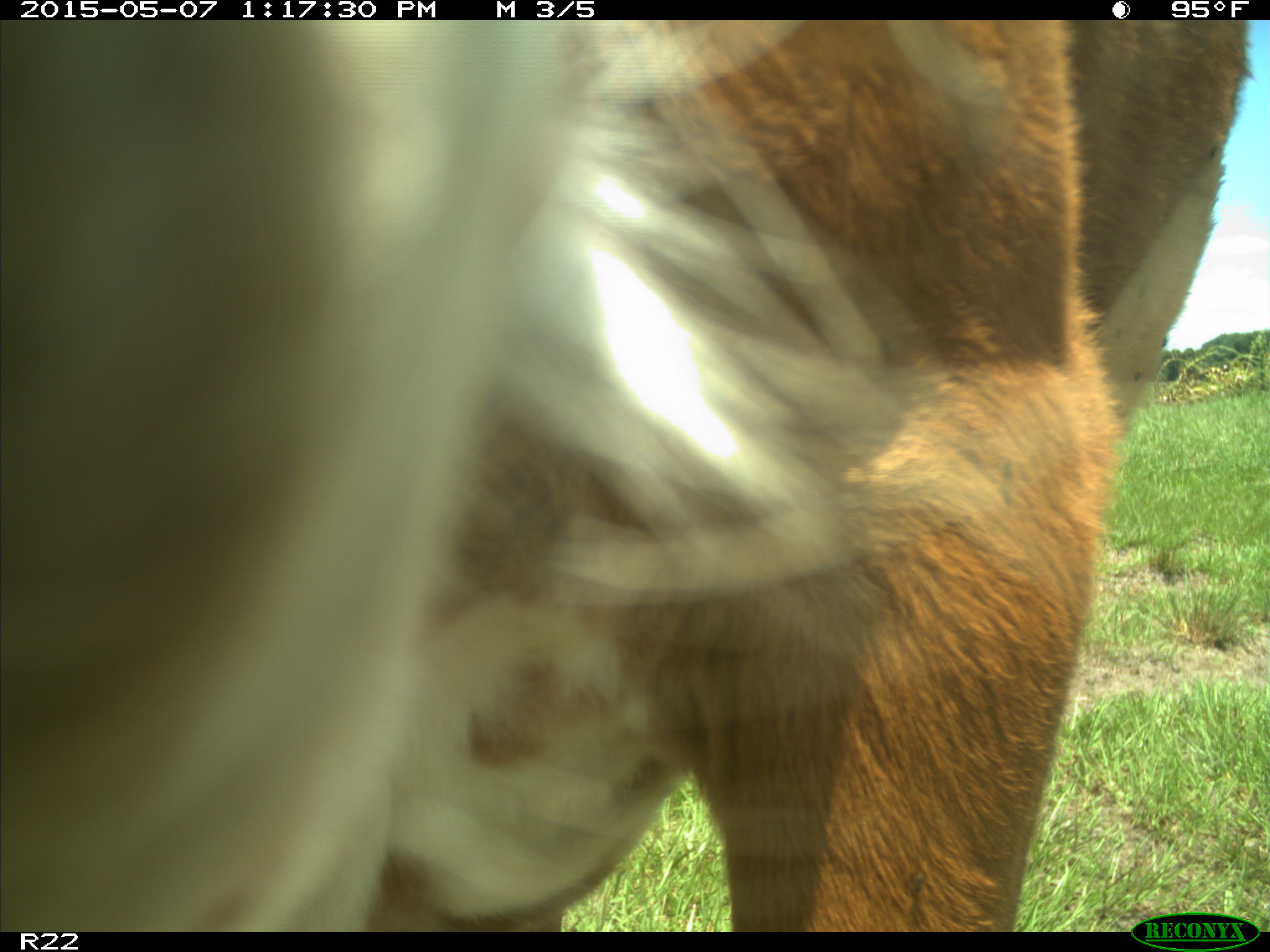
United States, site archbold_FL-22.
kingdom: Animalia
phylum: Chordata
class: Mammalia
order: Artiodactyla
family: Bovidae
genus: Bos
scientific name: Bos taurus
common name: domestic cow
Bos taurus (domestic cow).